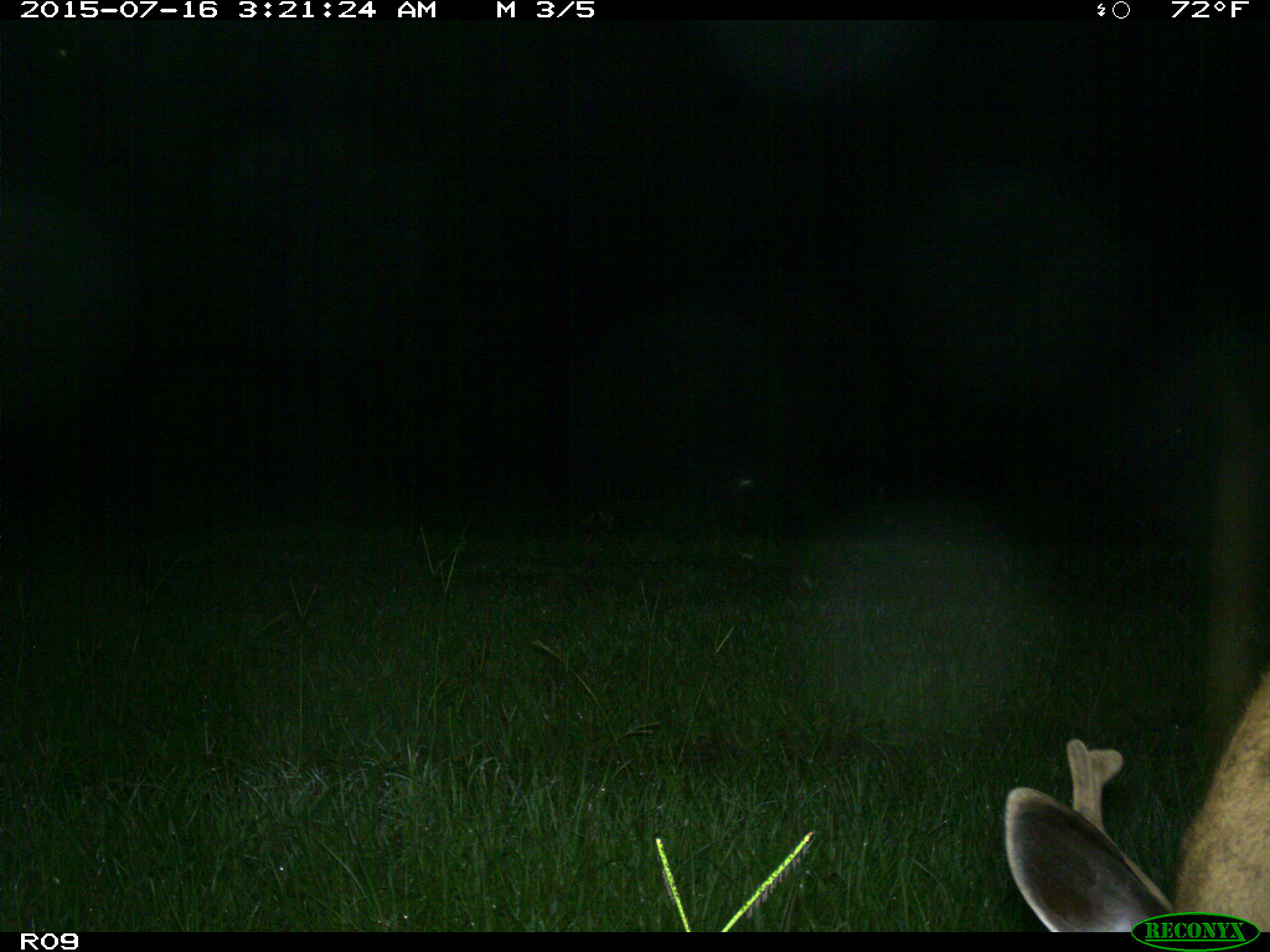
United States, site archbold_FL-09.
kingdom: Animalia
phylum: Chordata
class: Mammalia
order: Artiodactyla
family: Cervidae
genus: Odocoileus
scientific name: Odocoileus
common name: deer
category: unidentified deer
Unidentified deer (deer) (Odocoileus).